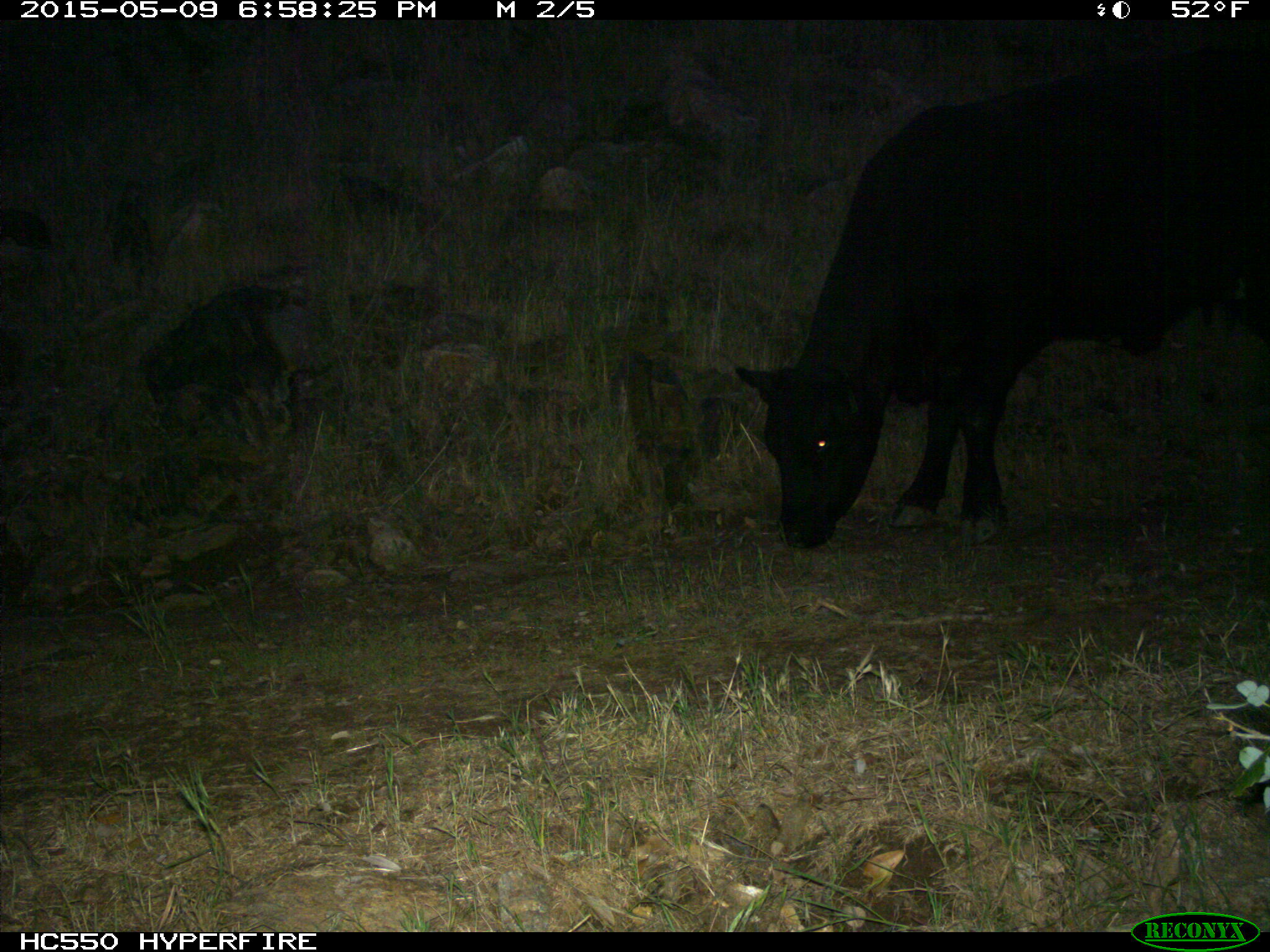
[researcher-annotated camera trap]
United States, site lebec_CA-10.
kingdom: Animalia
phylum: Chordata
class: Mammalia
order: Artiodactyla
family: Bovidae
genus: Bos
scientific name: Bos taurus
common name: domestic cow